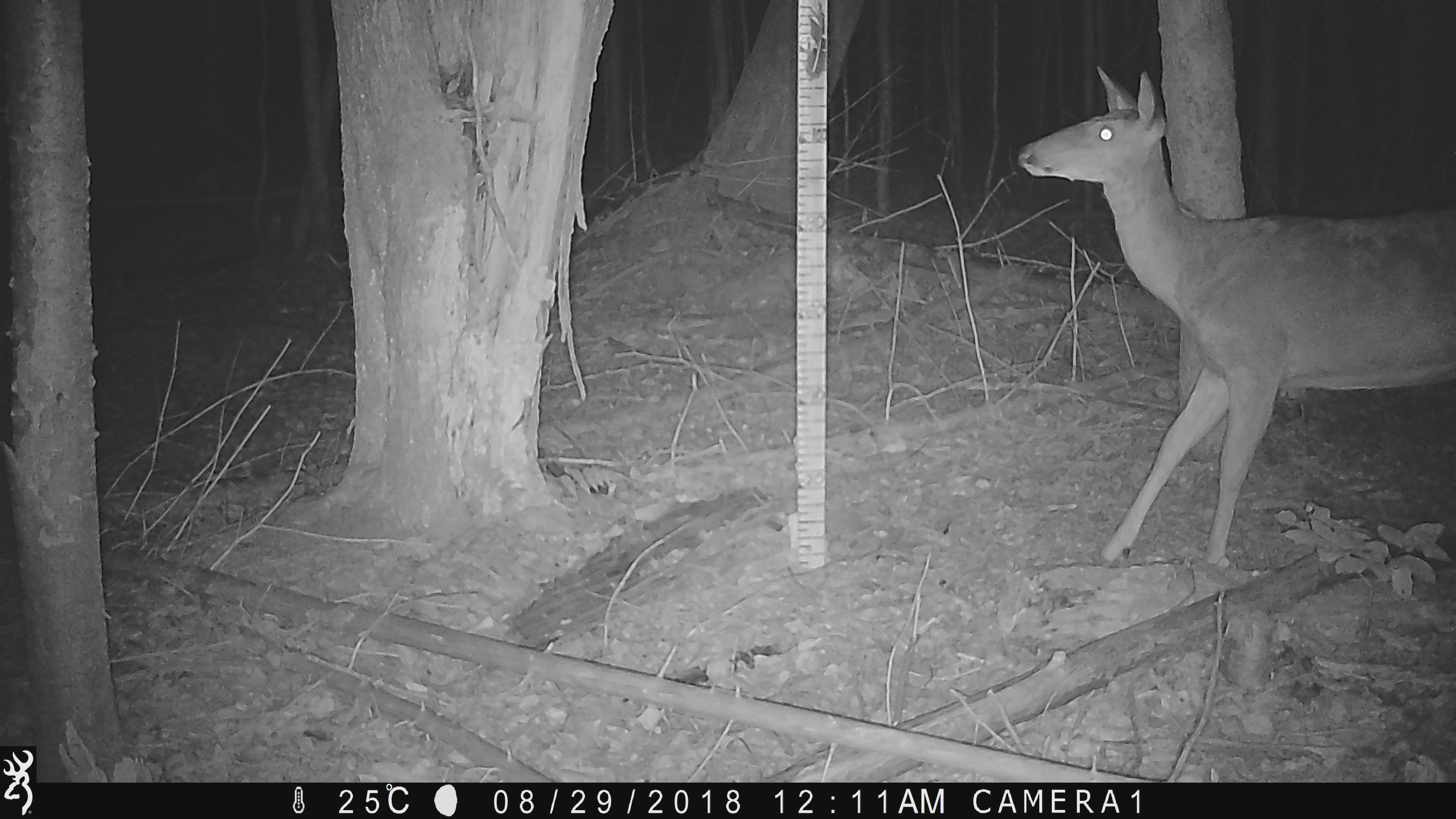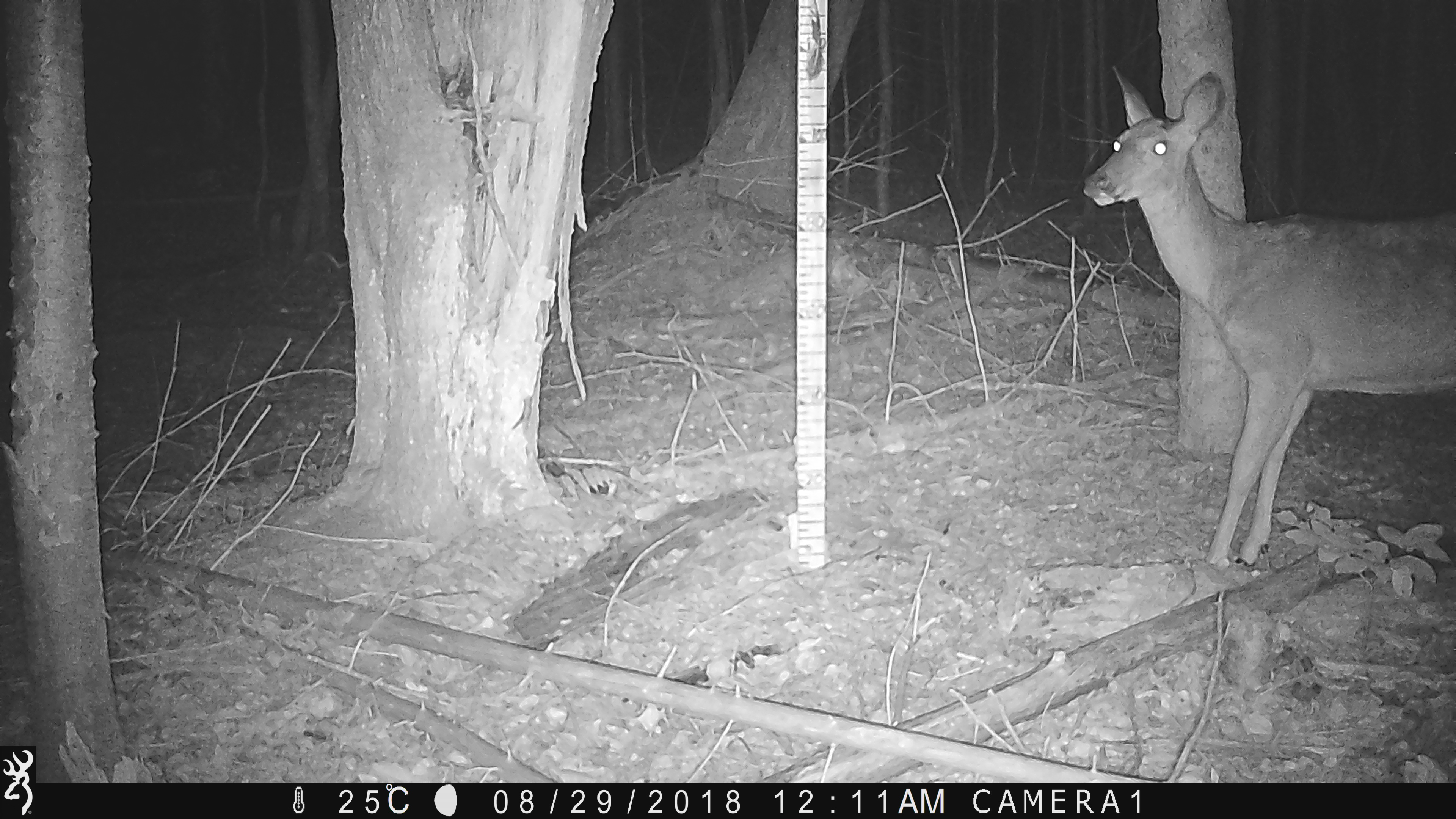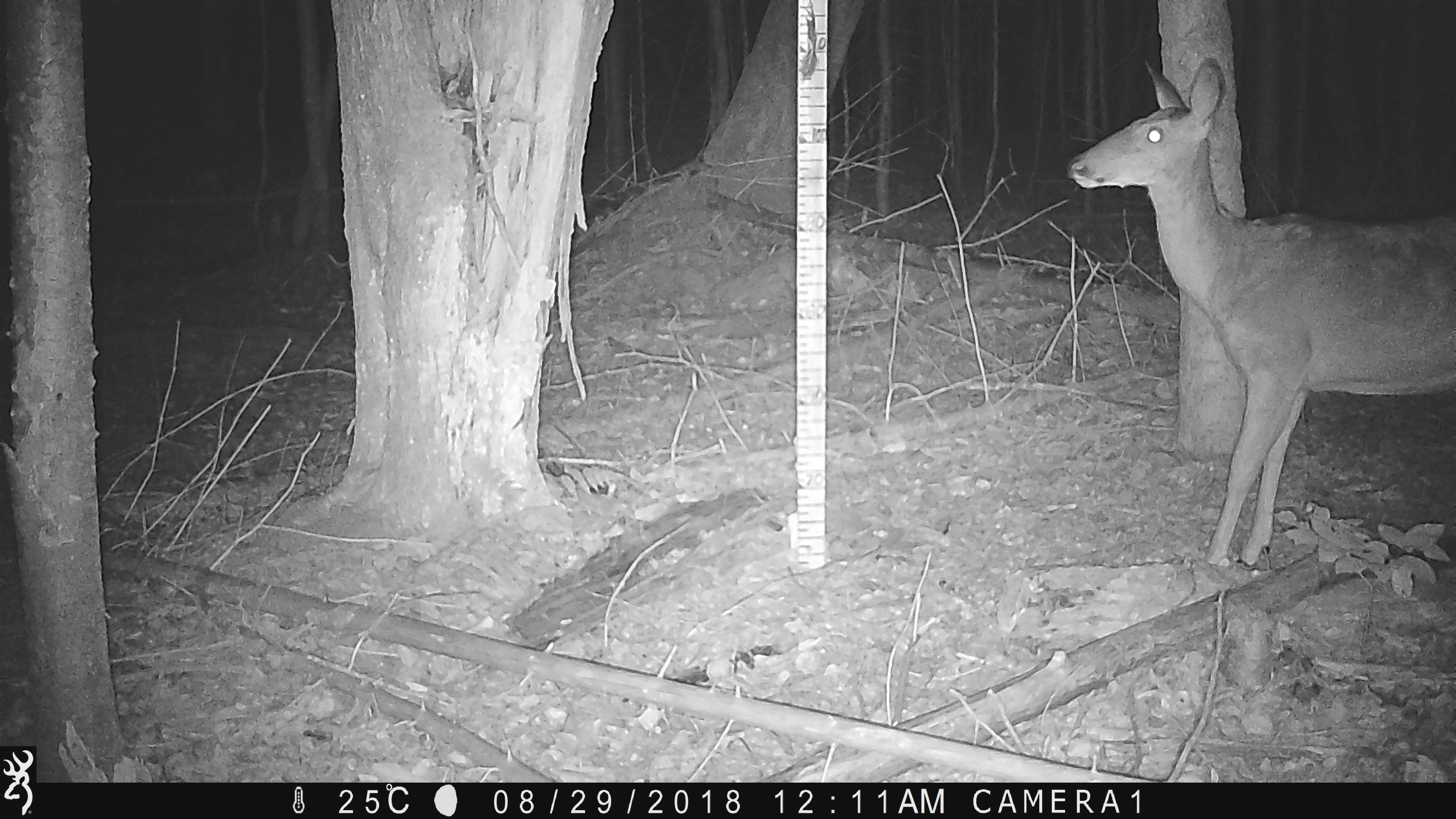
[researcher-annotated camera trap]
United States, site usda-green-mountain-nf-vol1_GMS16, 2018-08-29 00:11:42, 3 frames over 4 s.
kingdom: Animalia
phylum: Chordata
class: Mammalia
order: Artiodactyla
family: Cervidae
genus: Odocoileus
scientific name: Odocoileus virginianus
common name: white-tailed deer